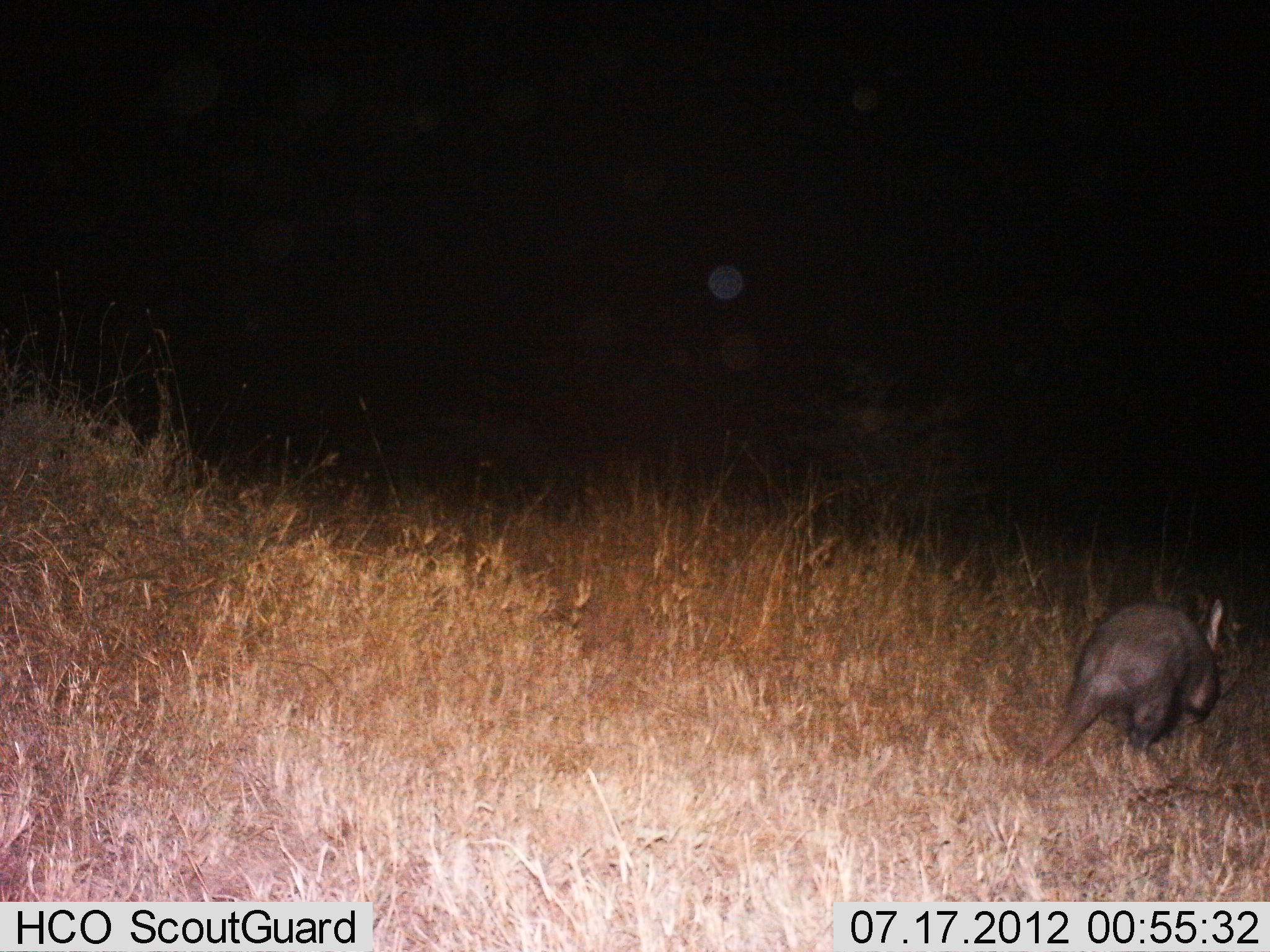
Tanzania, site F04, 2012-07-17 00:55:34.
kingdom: Animalia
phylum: Chordata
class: Mammalia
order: Tubulidentata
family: Orycteropodidae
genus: Orycteropus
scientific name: Orycteropus afer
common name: aardvark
Aardvark (Orycteropus afer), count 1. Behavior (volunteer vote fractions): standing 10%, resting 0%, moving 90%, interacting 0%. Young present (vote fraction): 0%. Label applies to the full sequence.